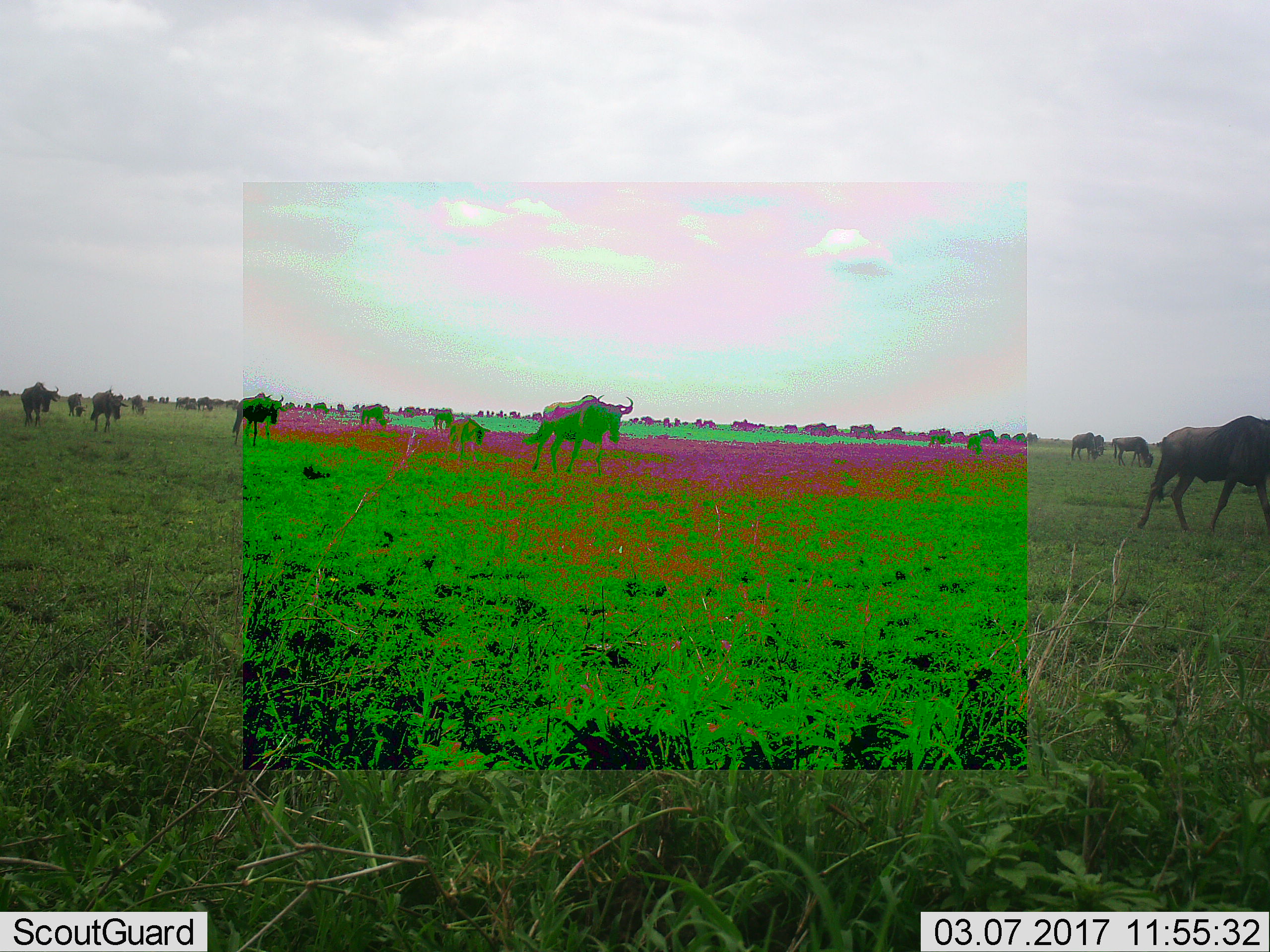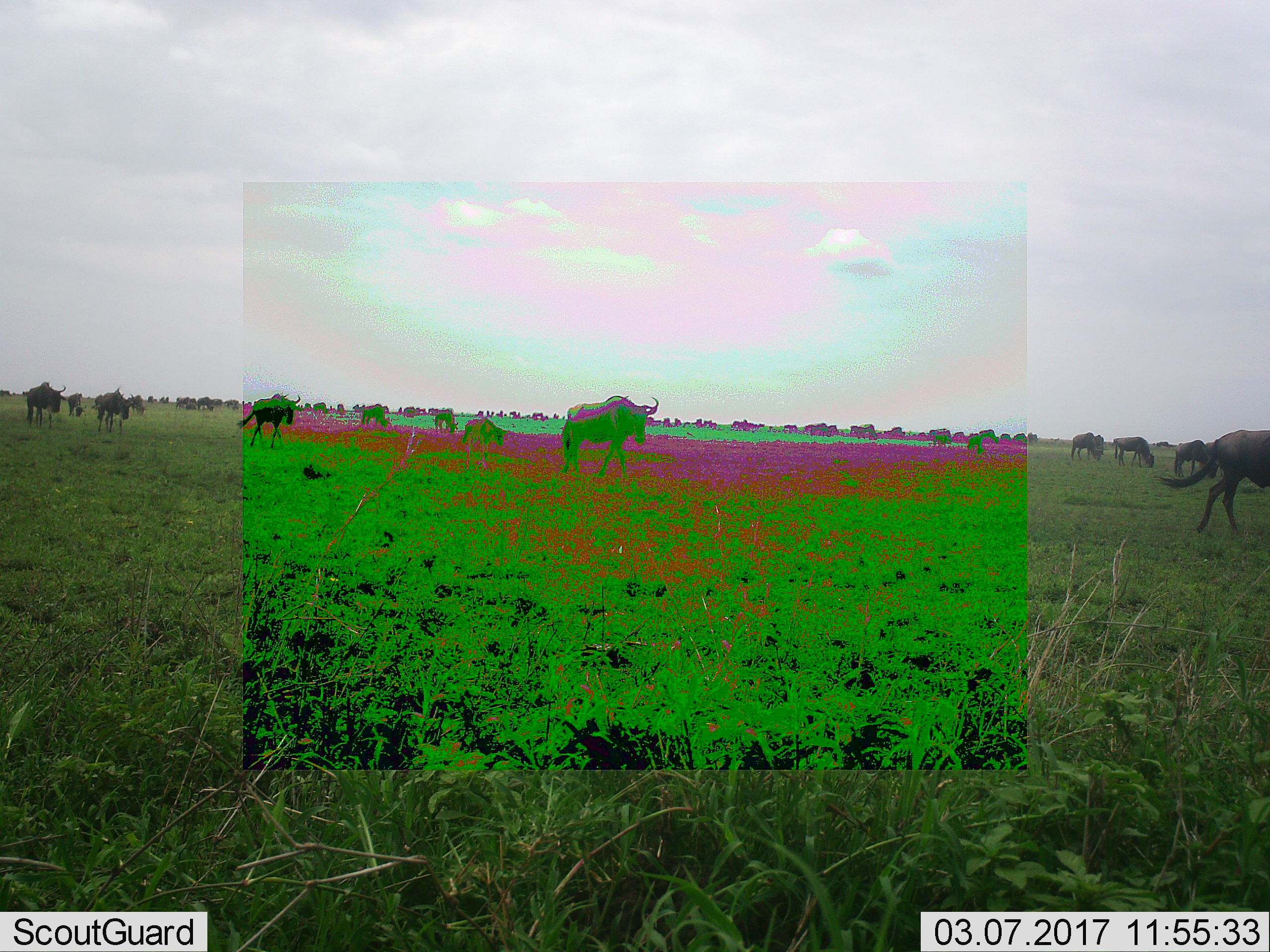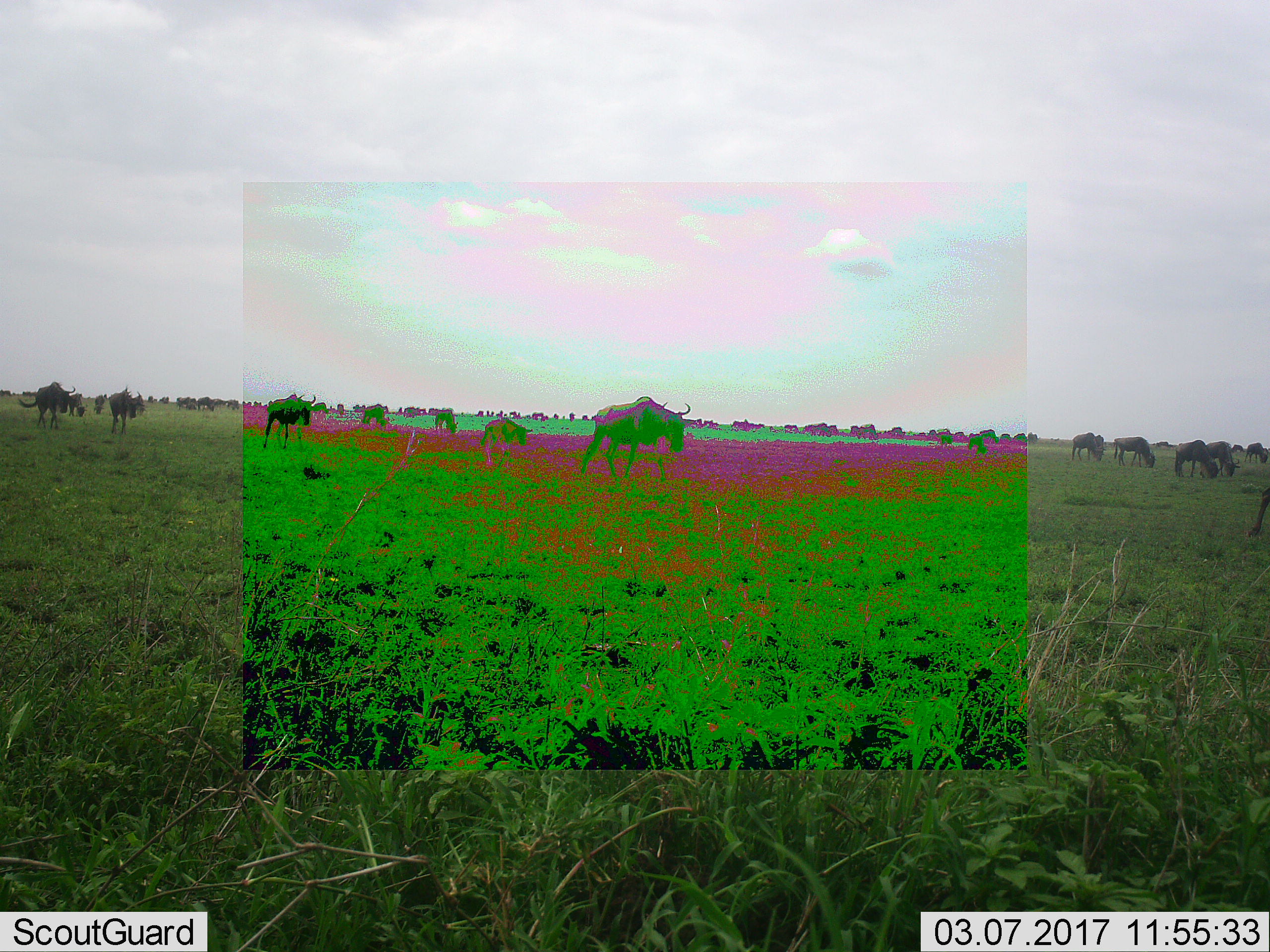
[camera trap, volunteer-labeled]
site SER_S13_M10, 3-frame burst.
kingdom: Animalia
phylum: Chordata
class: Mammalia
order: Artiodactyla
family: Bovidae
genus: Connochaetes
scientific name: Connochaetes taurinus taurinus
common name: blue wildebeest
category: wildebeestblue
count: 11-50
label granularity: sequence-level